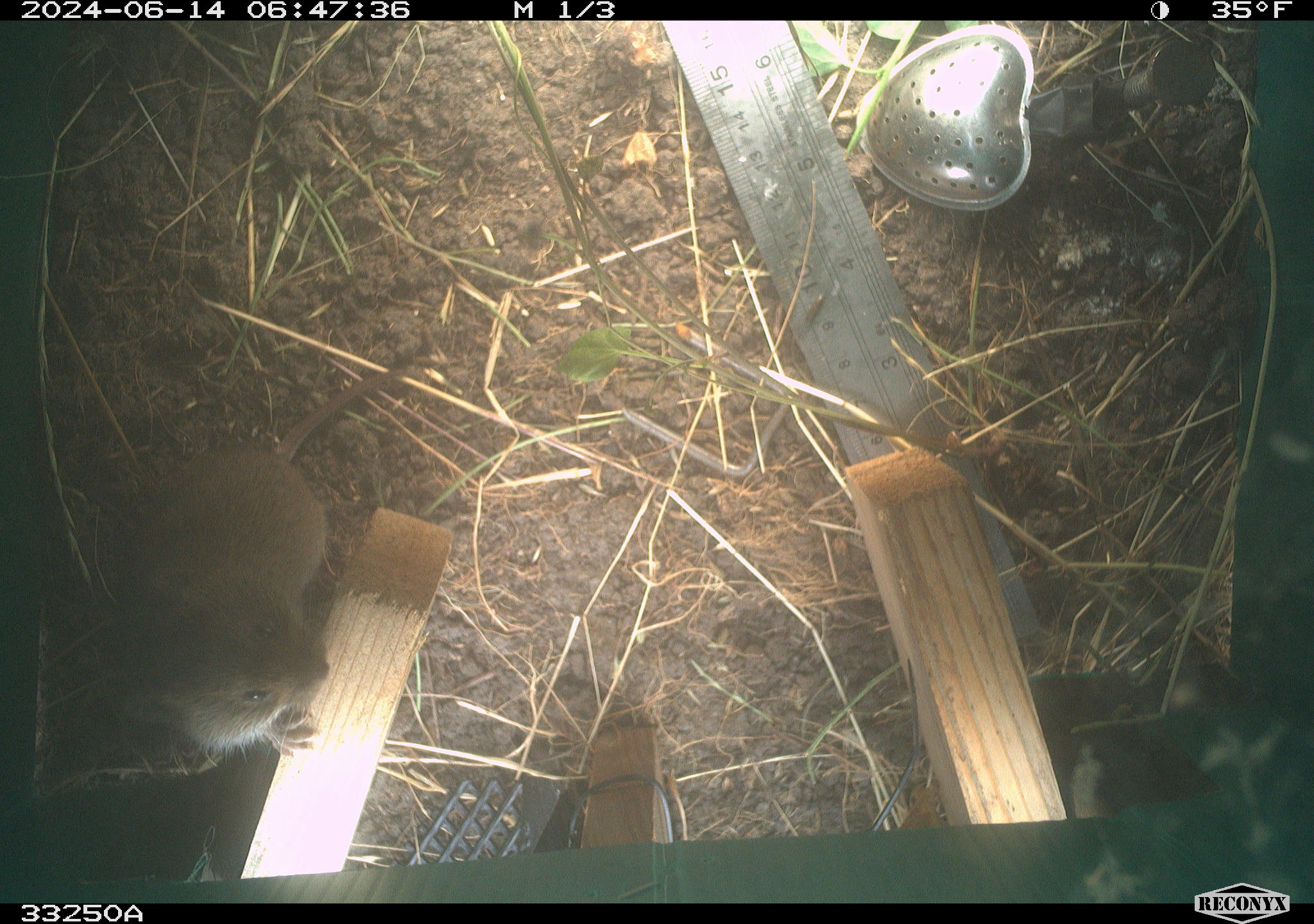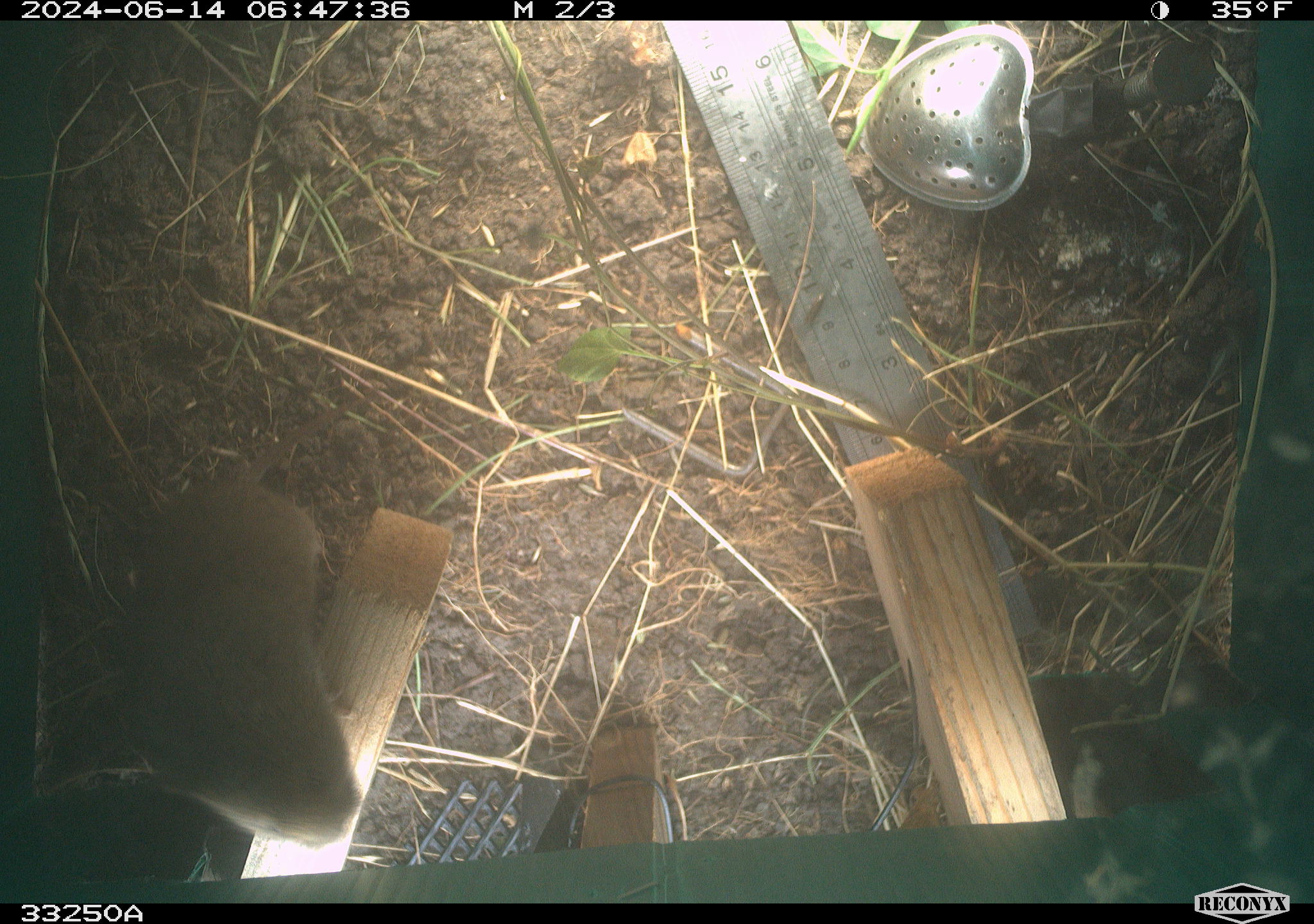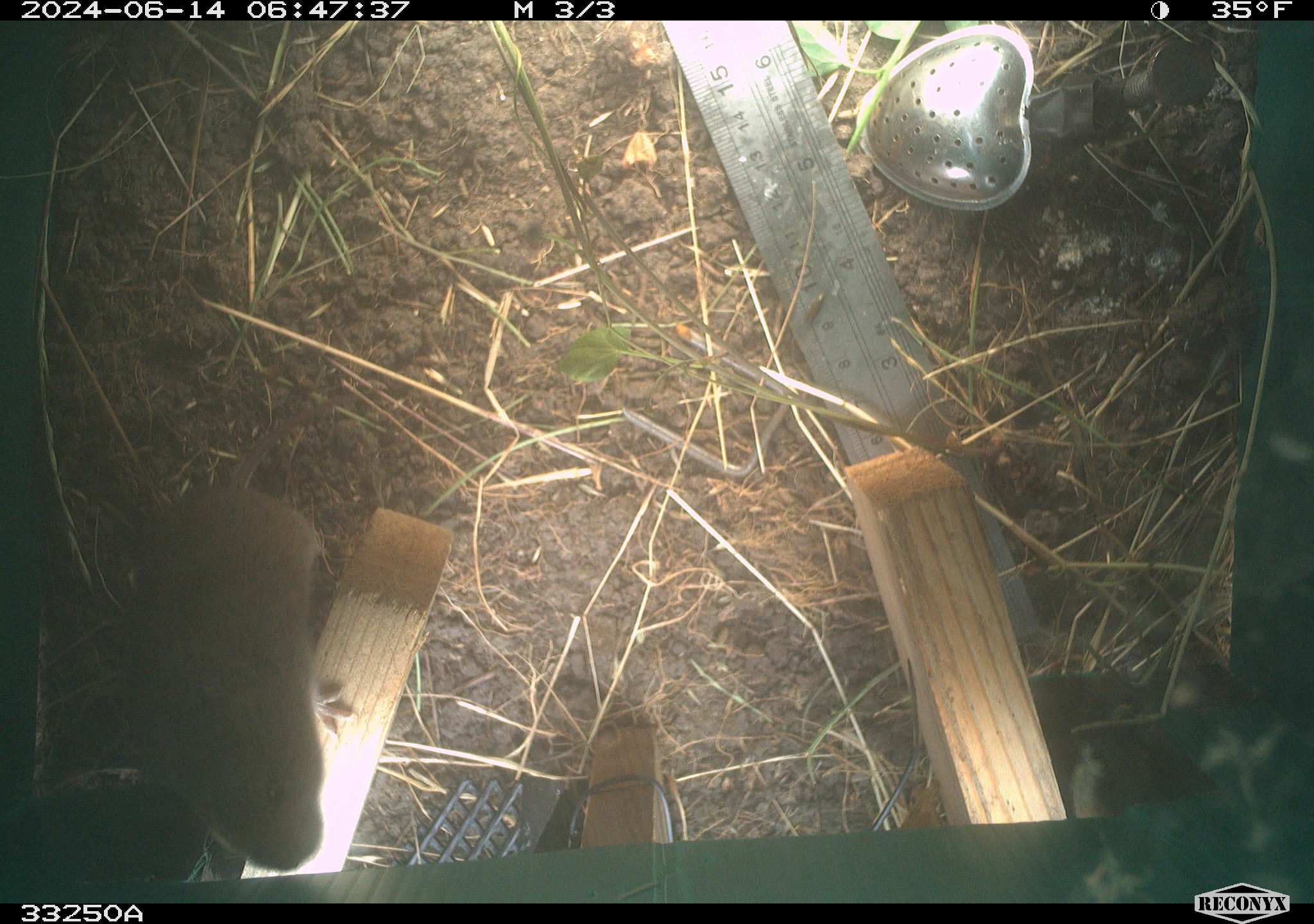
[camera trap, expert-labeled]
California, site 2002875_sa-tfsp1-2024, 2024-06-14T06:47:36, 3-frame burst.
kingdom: Animalia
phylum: Chordata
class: Mammalia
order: Rodentia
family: Cricetidae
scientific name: Arvicolinae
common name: voles, lemmings, and muskrats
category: arvicolinae subfamily